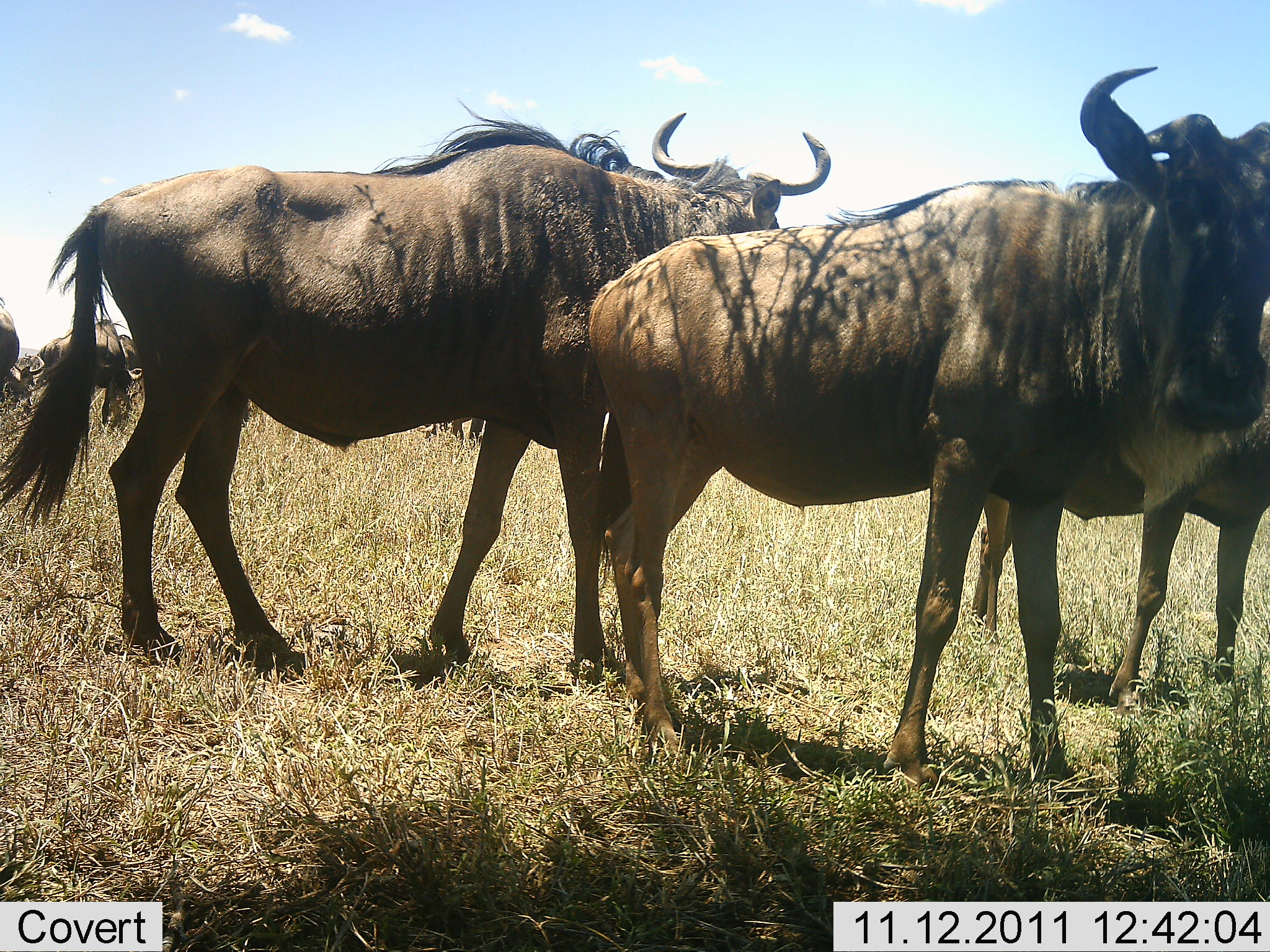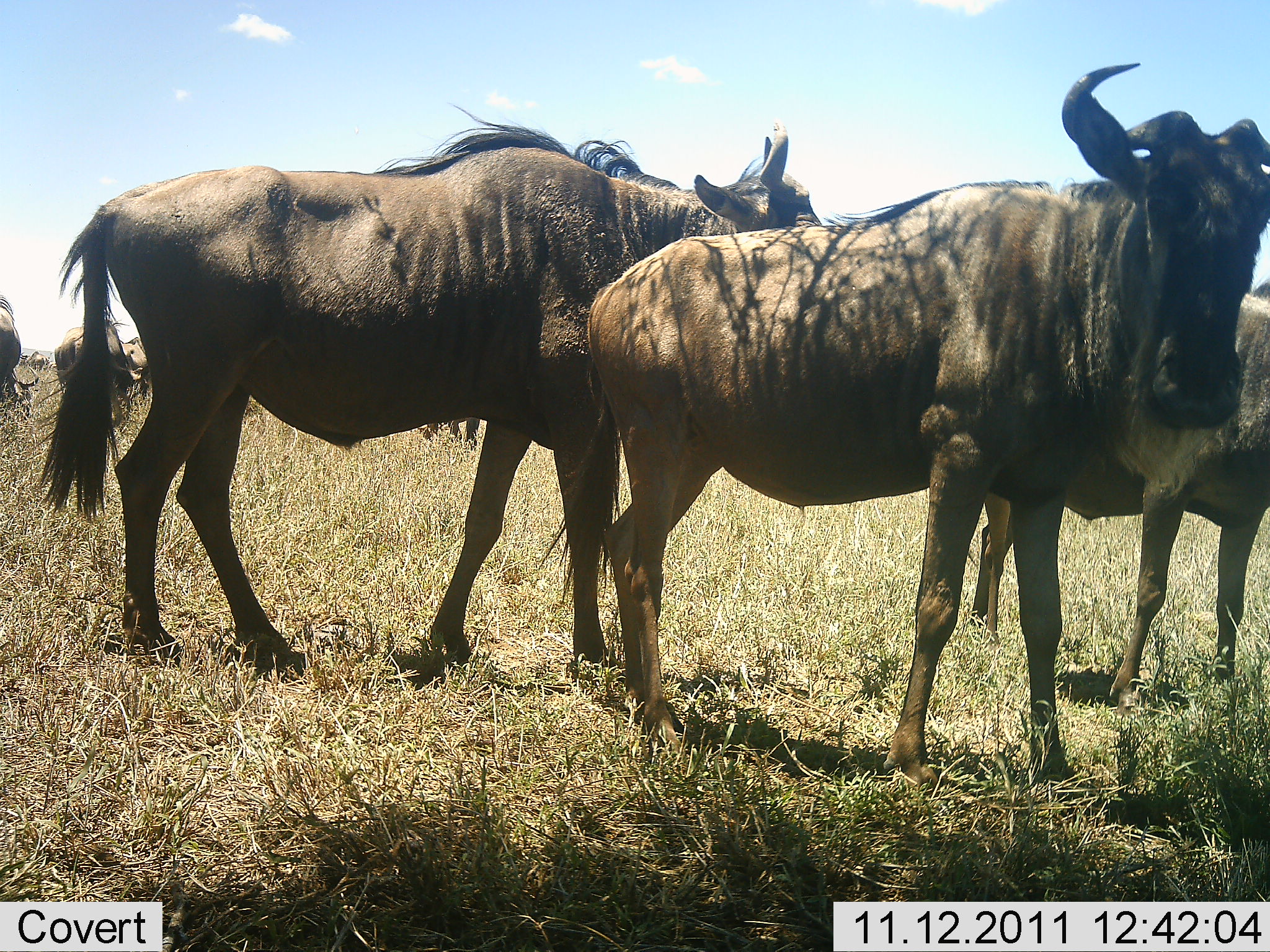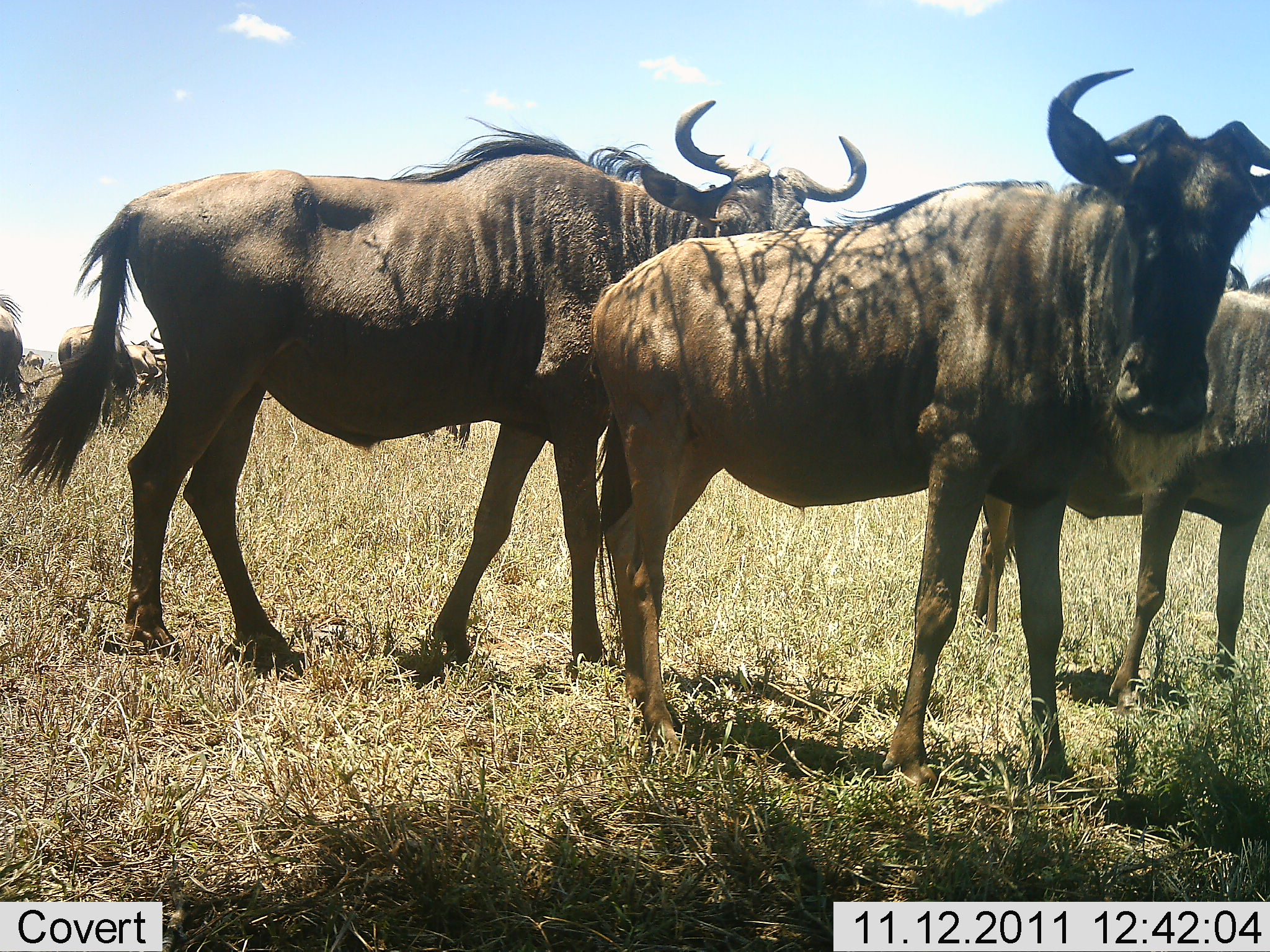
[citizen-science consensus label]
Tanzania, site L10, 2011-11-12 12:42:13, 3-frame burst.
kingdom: Animalia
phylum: Chordata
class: Mammalia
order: Artiodactyla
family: Bovidae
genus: Connochaetes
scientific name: Connochaetes taurinus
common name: blue wildebeest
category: wildebeest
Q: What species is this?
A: Wildebeest (blue wildebeest) (Connochaetes taurinus).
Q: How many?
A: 6.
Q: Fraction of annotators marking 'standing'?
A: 89%.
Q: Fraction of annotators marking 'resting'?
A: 0%.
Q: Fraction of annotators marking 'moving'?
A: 6%.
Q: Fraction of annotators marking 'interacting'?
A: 0%.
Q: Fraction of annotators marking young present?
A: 0%.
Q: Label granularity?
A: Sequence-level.